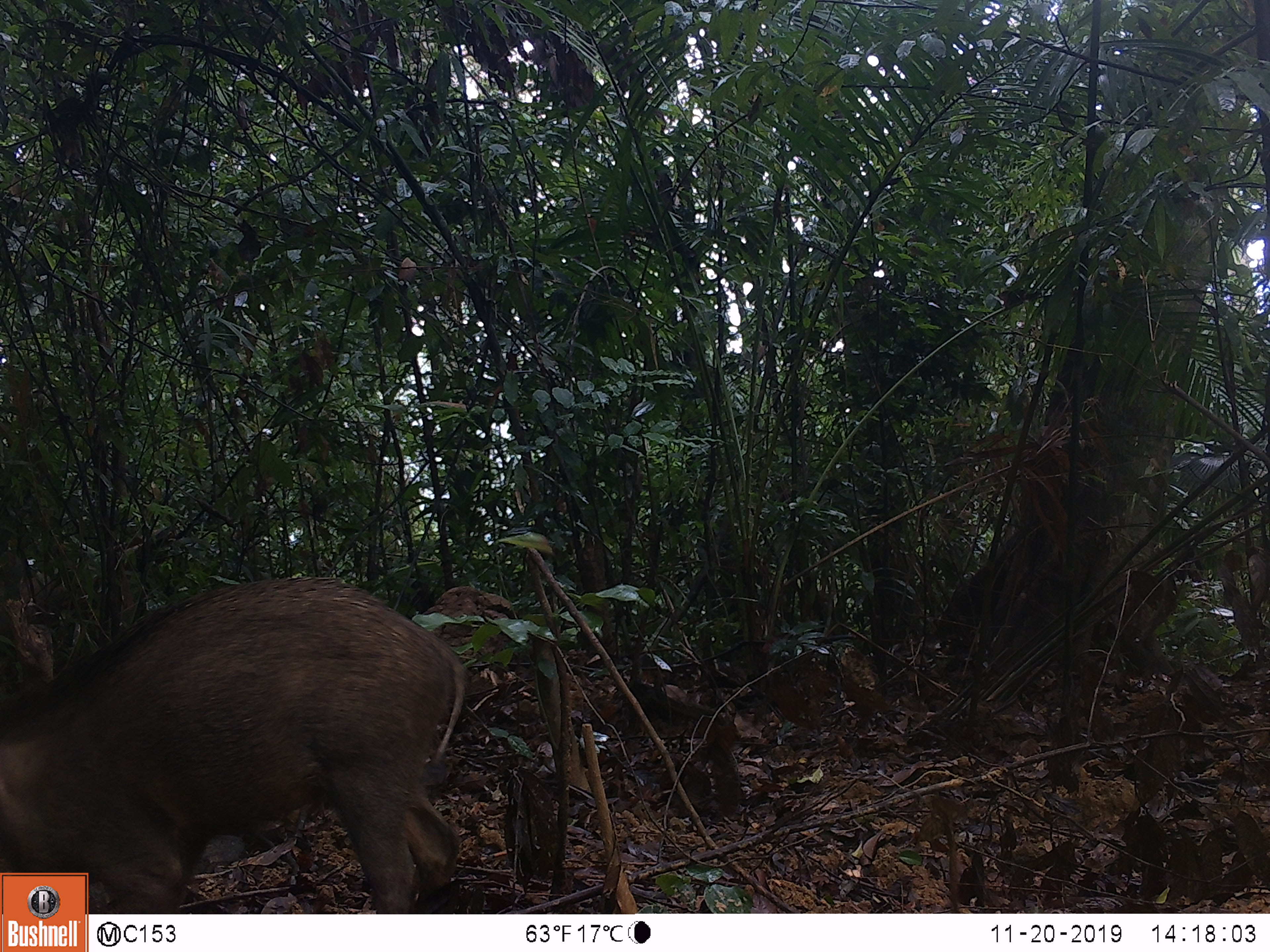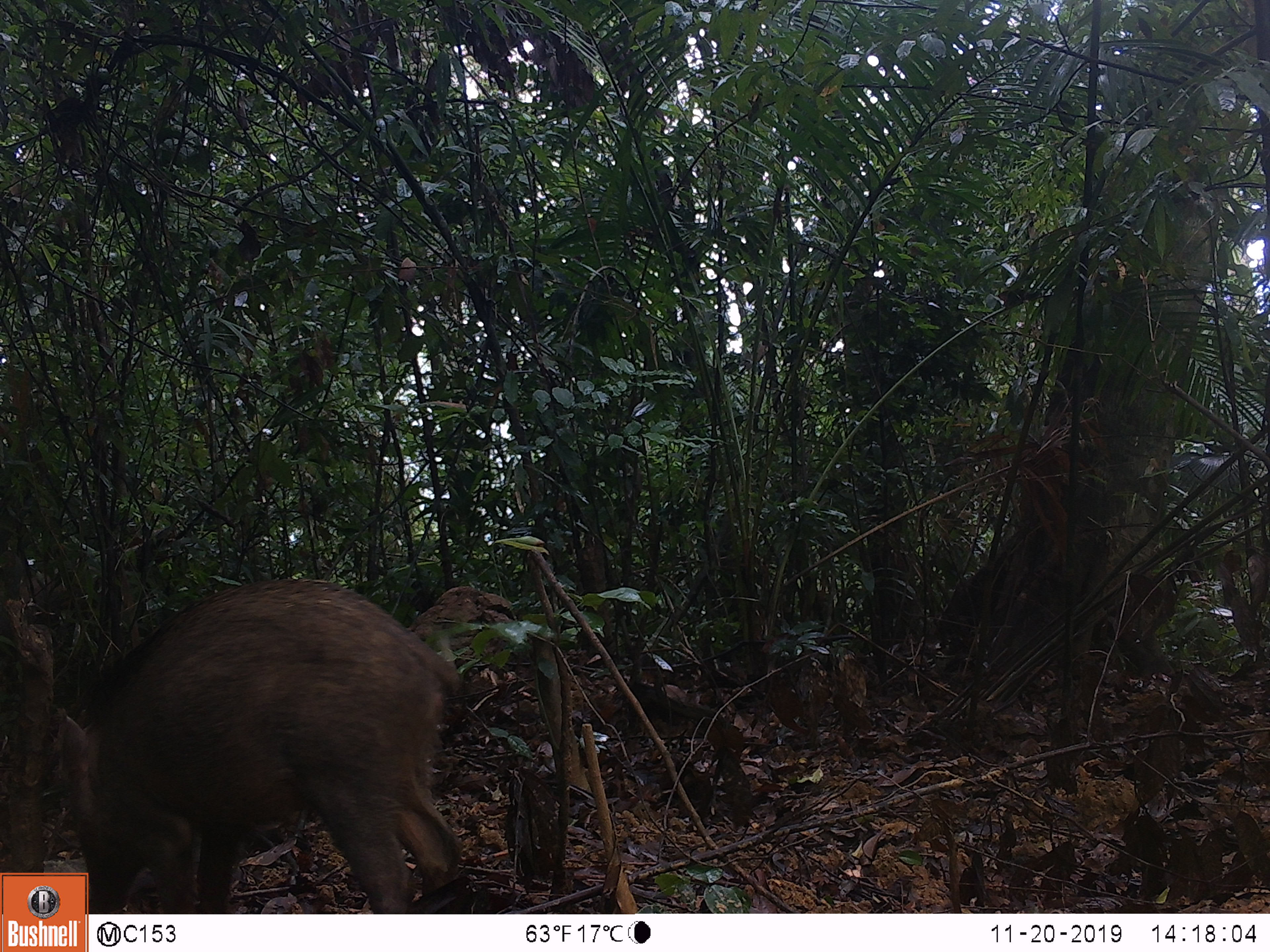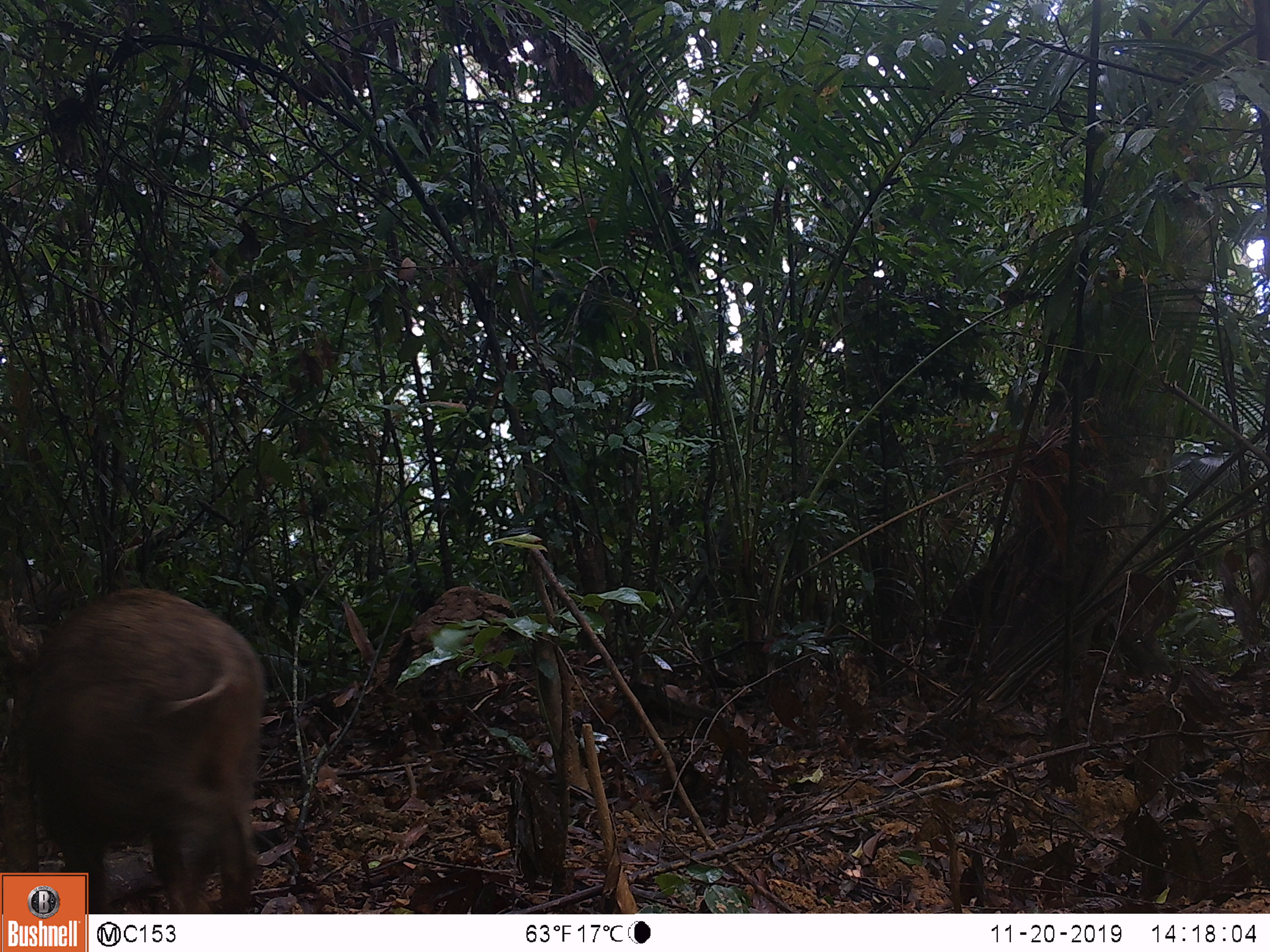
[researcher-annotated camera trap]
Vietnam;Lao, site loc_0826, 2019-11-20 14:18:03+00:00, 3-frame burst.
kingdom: Animalia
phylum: Chordata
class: Mammalia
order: Artiodactyla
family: Suidae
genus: Sus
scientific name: Sus scrofa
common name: eurasian wild pig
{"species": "eurasian wild pig (Sus scrofa)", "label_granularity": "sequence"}